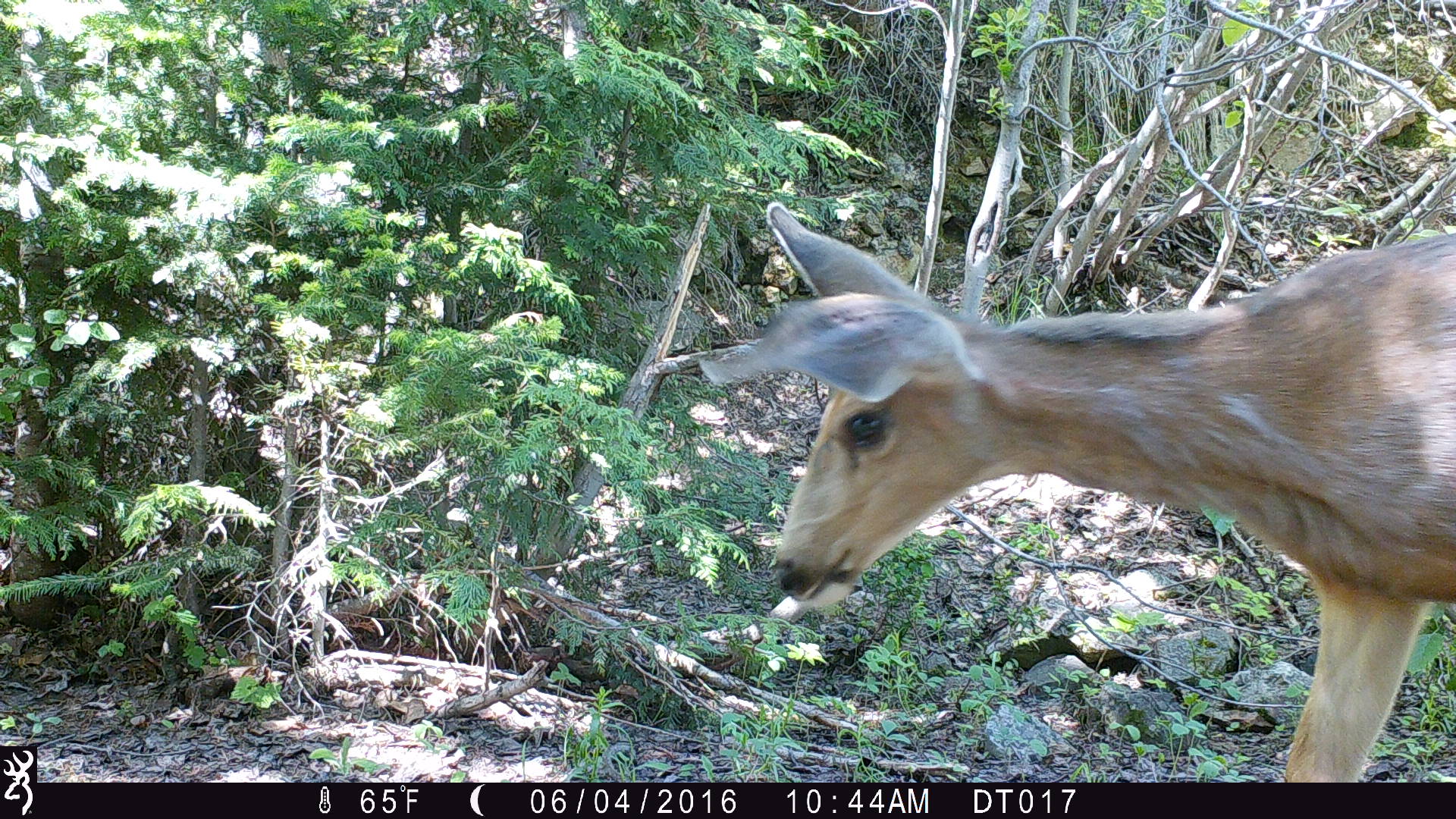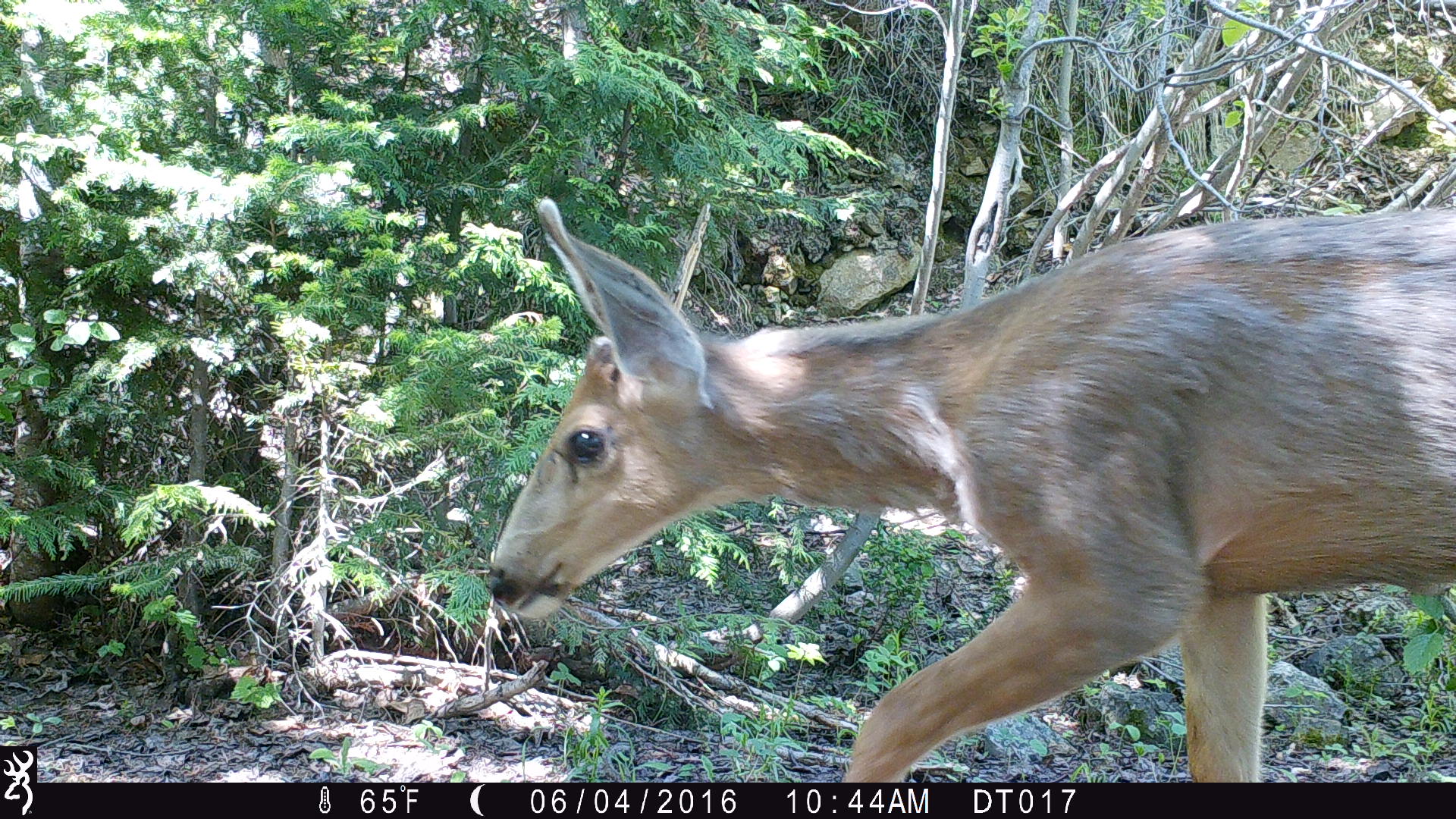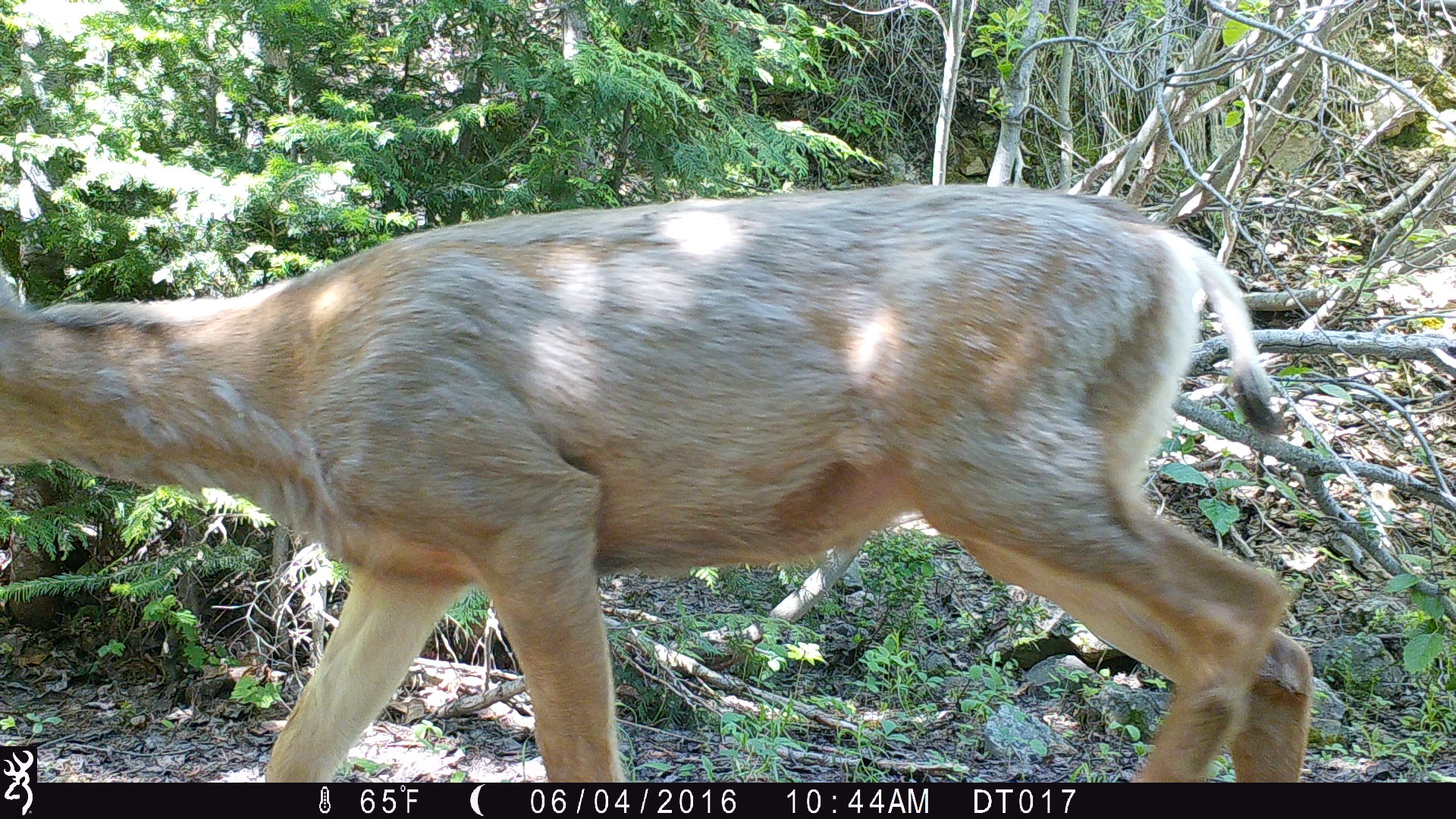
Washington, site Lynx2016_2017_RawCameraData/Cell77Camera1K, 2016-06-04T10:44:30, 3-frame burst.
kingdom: Animalia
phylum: Chordata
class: Mammalia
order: Artiodactyla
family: Cervidae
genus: Odocoileus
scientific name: Odocoileus hemionus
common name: mule deer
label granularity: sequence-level